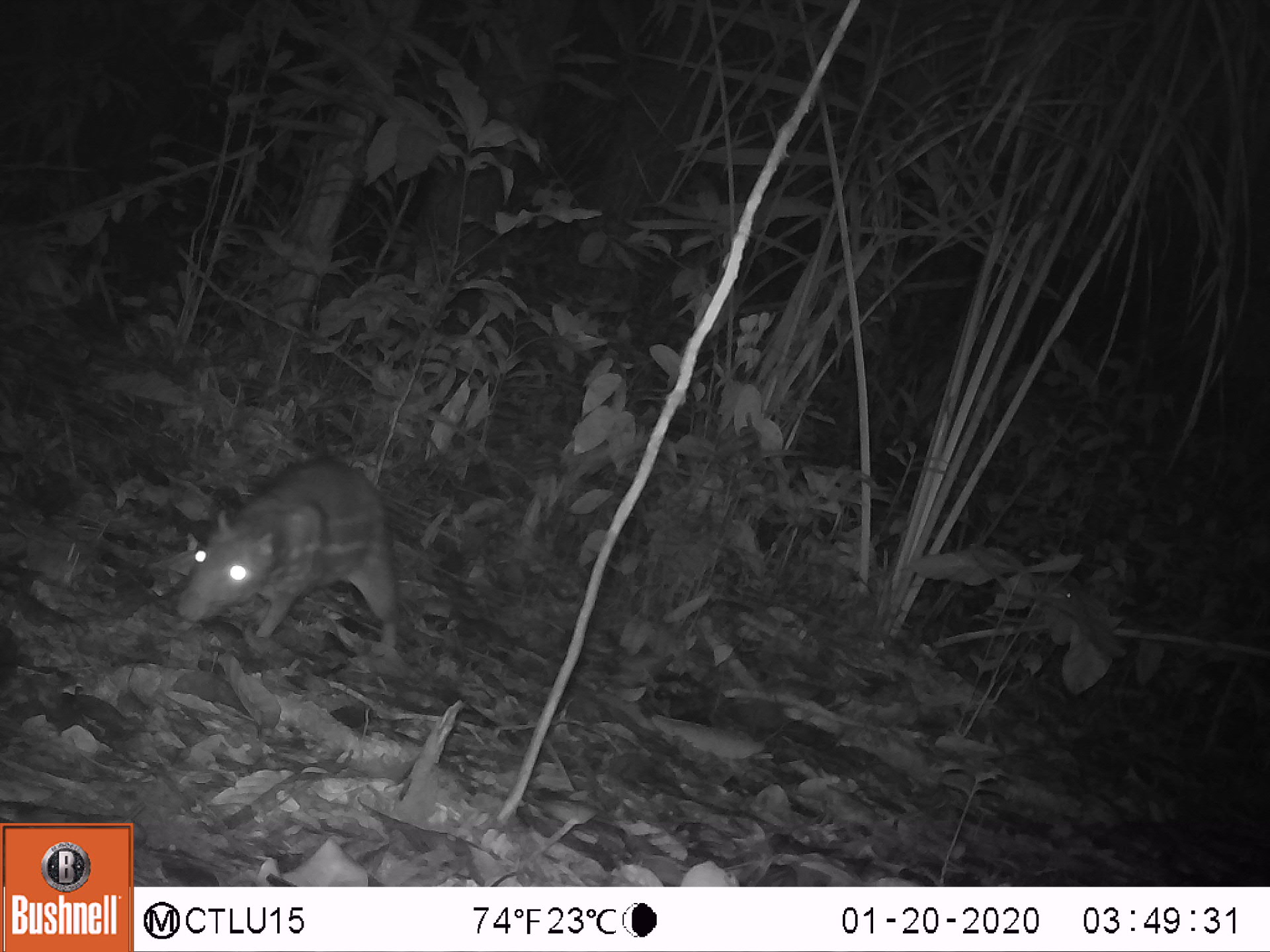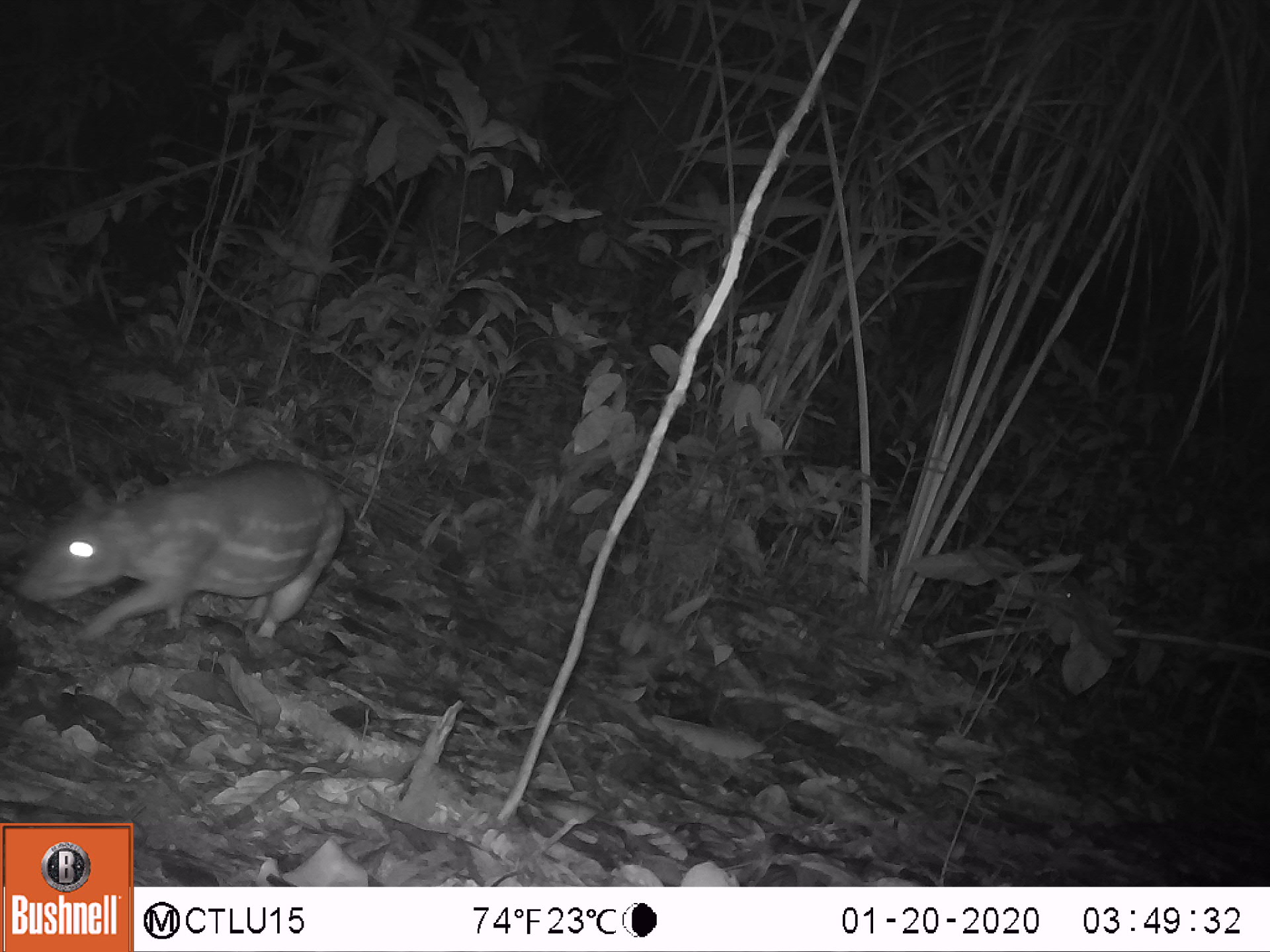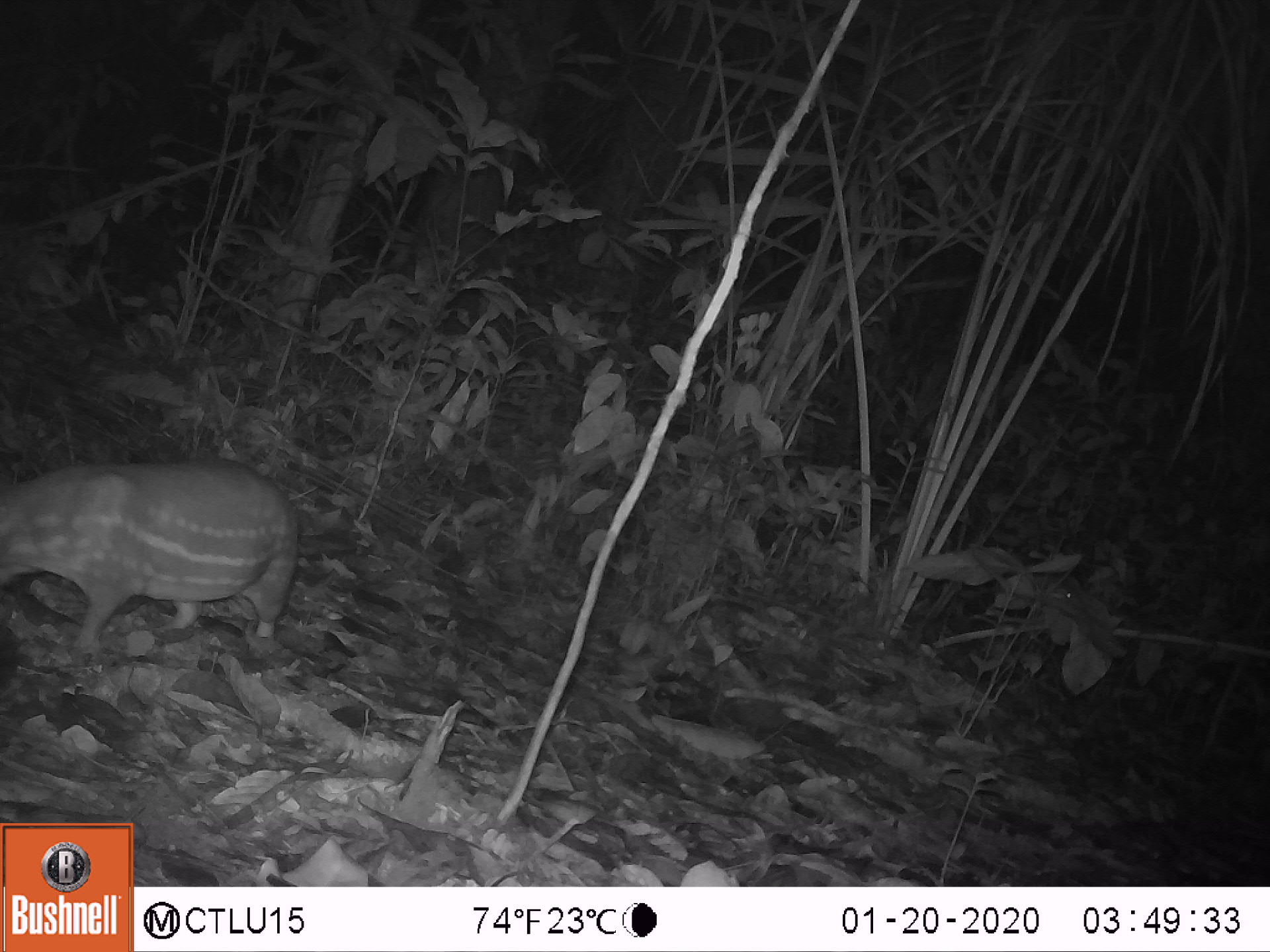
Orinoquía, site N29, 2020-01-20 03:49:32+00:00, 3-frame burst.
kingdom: Animalia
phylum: Chordata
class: Mammalia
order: Rodentia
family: Cuniculidae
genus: Cuniculus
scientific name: Cuniculus paca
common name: spotted paca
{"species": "spotted paca (Cuniculus paca)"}